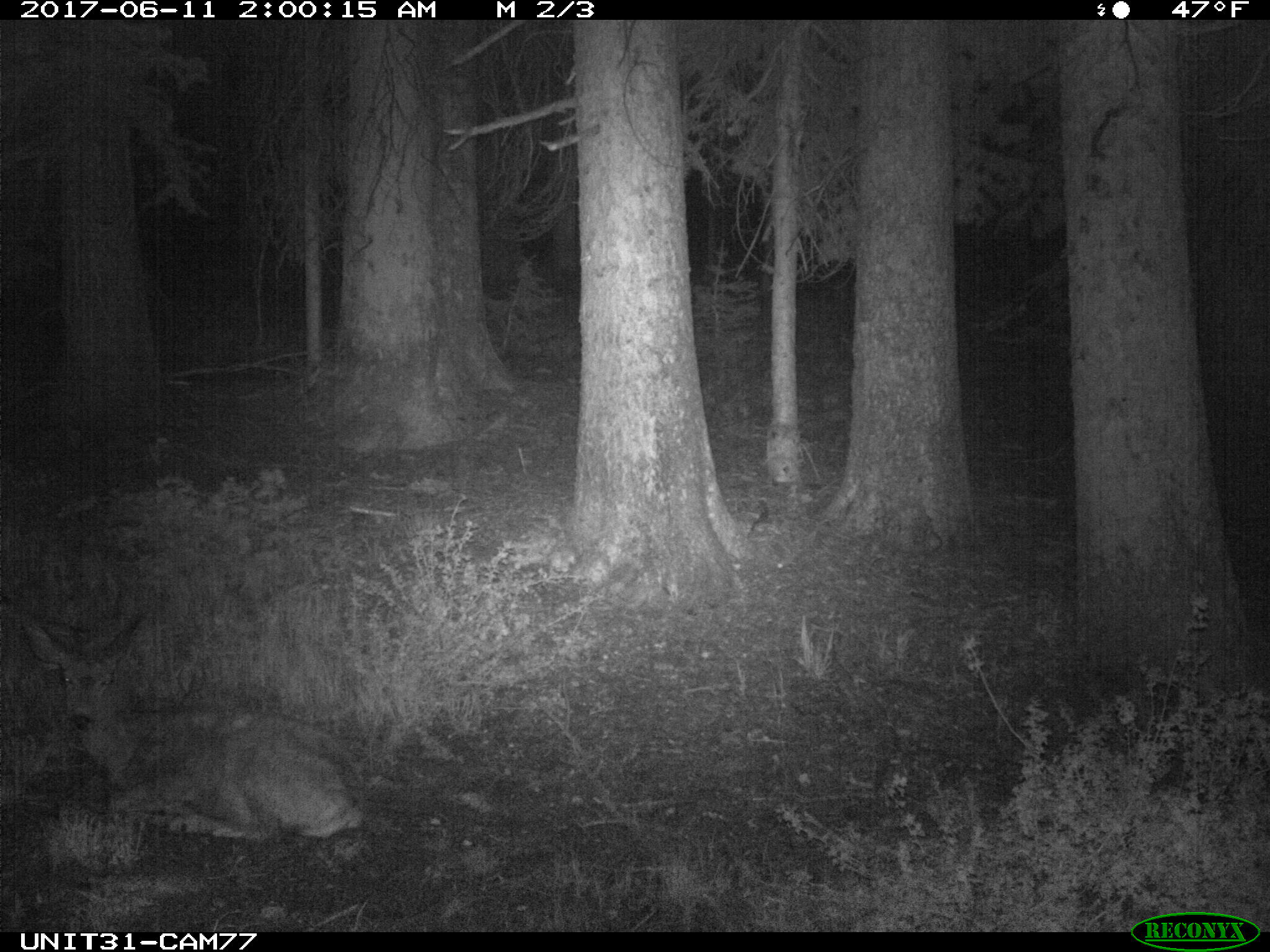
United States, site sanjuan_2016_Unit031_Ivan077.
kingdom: Animalia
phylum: Chordata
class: Mammalia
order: Artiodactyla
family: Cervidae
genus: Odocoileus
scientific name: Odocoileus hemionus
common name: mule deer